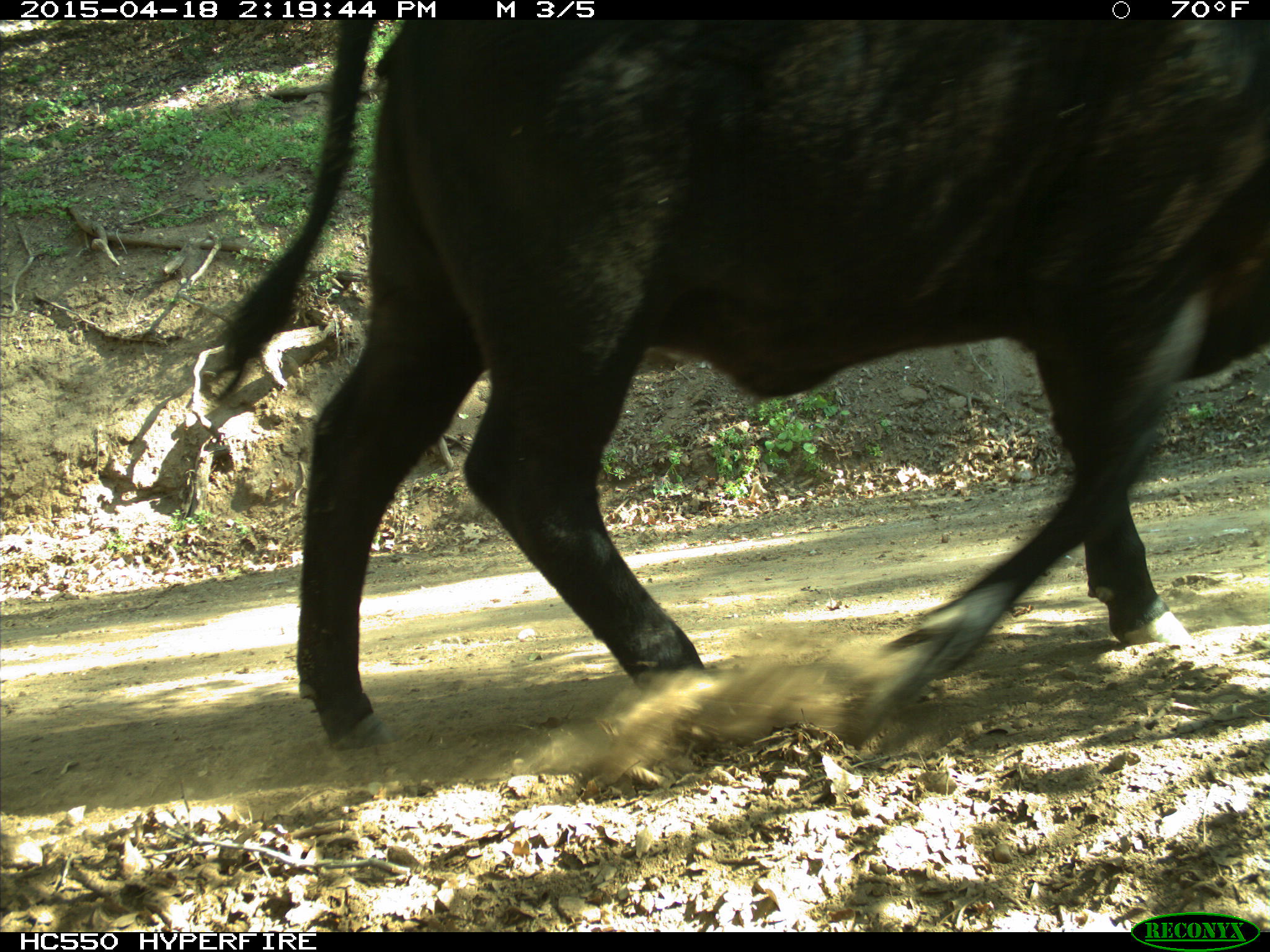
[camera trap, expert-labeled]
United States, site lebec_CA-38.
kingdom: Animalia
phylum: Chordata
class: Mammalia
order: Artiodactyla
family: Bovidae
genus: Bos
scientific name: Bos taurus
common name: domestic cow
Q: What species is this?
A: Bos taurus (domestic cow).